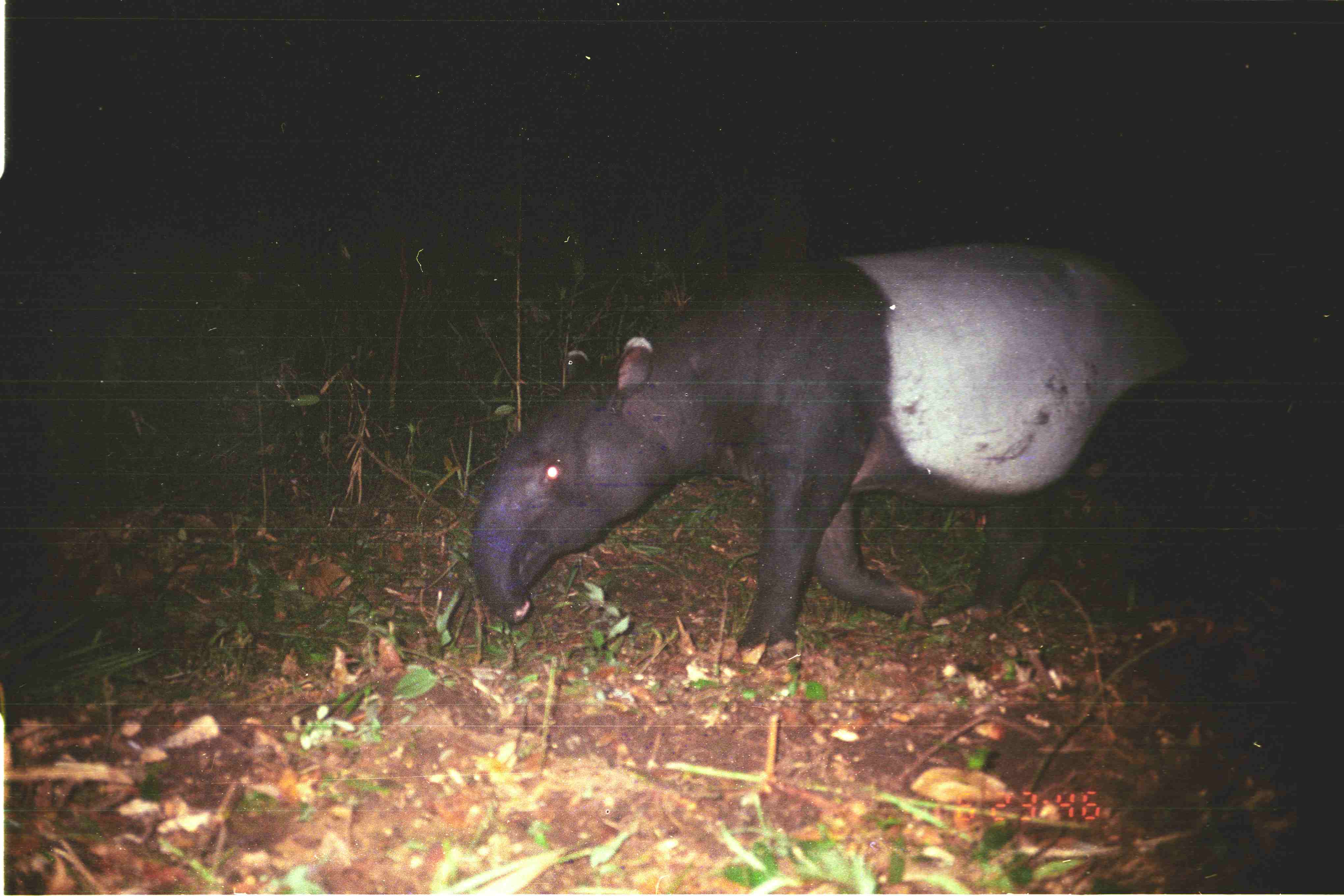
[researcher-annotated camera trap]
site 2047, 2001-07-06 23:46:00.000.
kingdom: Animalia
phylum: Chordata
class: Mammalia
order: Perissodactyla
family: Tapiridae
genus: Tapirus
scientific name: Tapirus indicus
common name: malayan tapir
Tapirus indicus (malayan tapir), count 1.